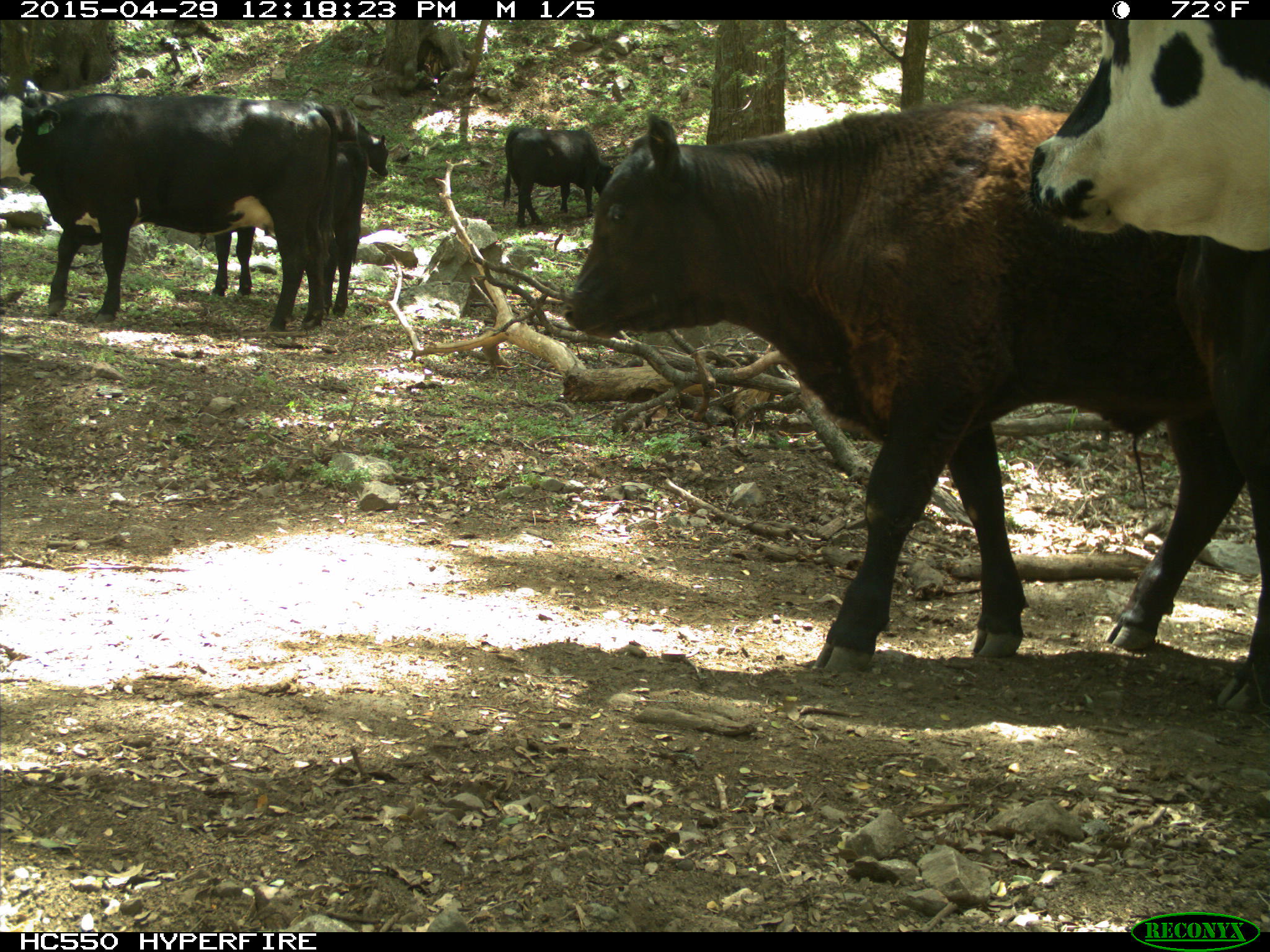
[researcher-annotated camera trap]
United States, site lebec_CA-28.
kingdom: Animalia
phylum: Chordata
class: Mammalia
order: Artiodactyla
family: Bovidae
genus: Bos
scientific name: Bos taurus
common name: domestic cow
Bos taurus (domestic cow).